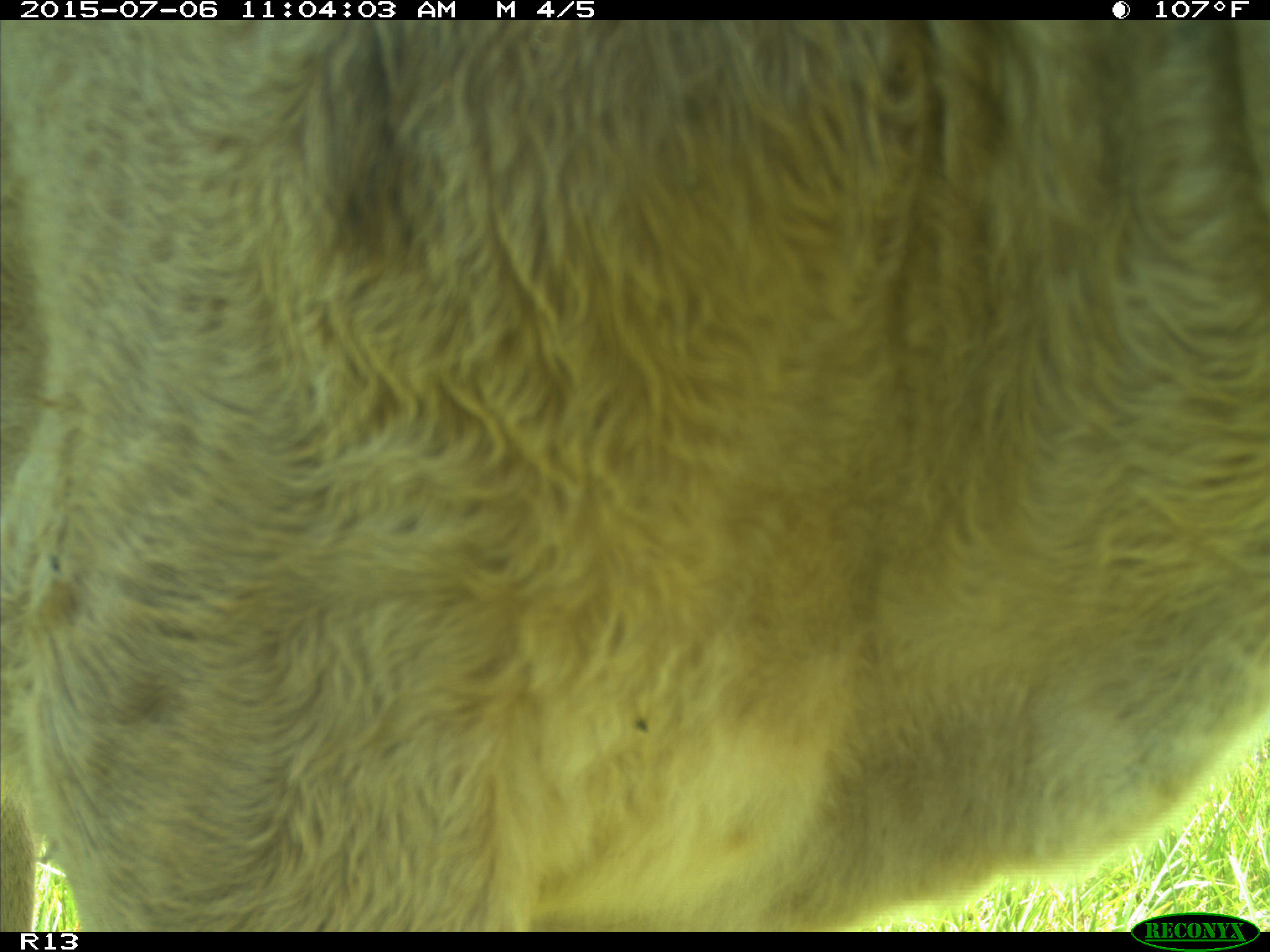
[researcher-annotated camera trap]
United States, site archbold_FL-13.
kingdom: Animalia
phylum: Chordata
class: Mammalia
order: Artiodactyla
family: Bovidae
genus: Bos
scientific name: Bos taurus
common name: domestic cow